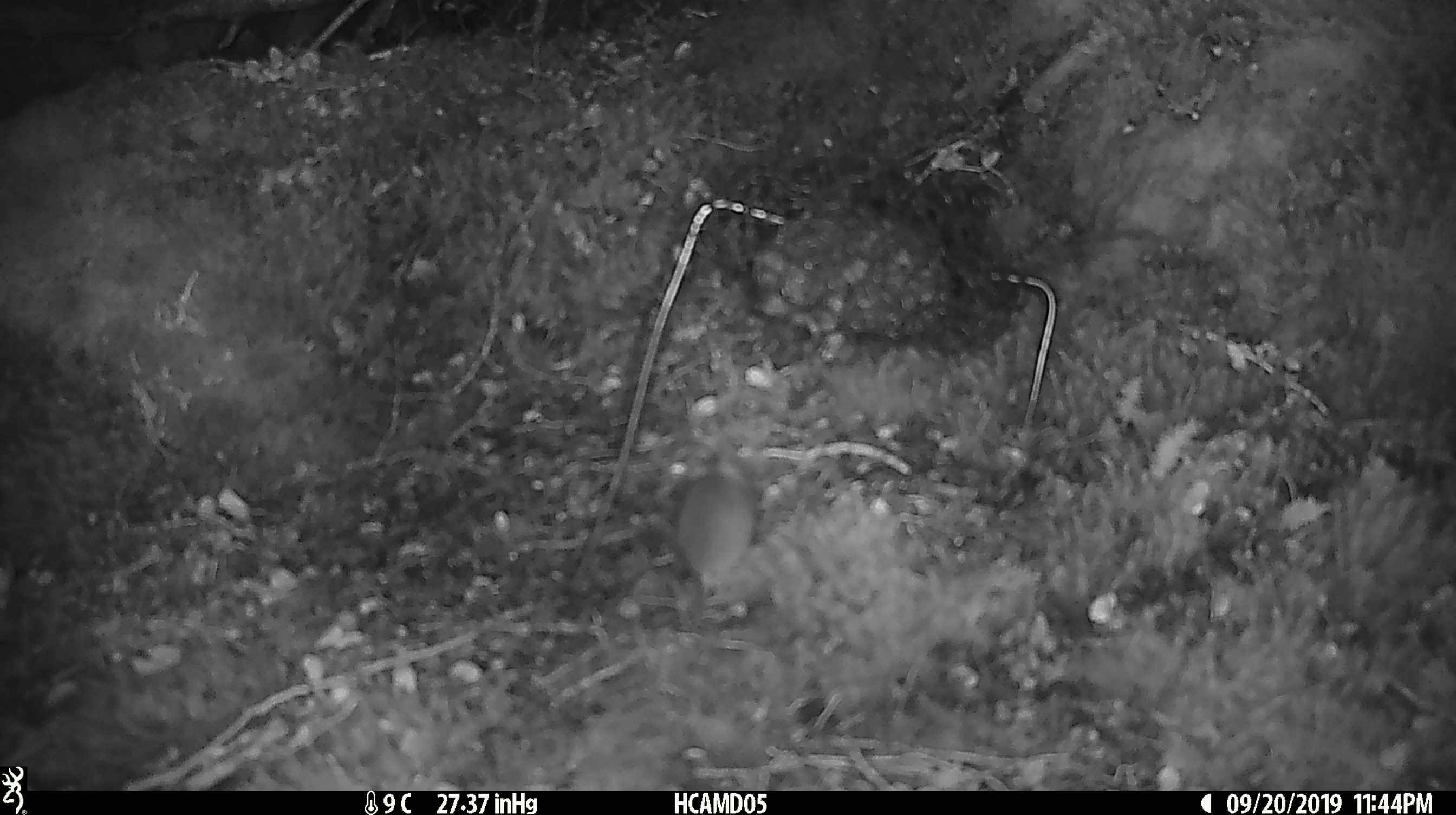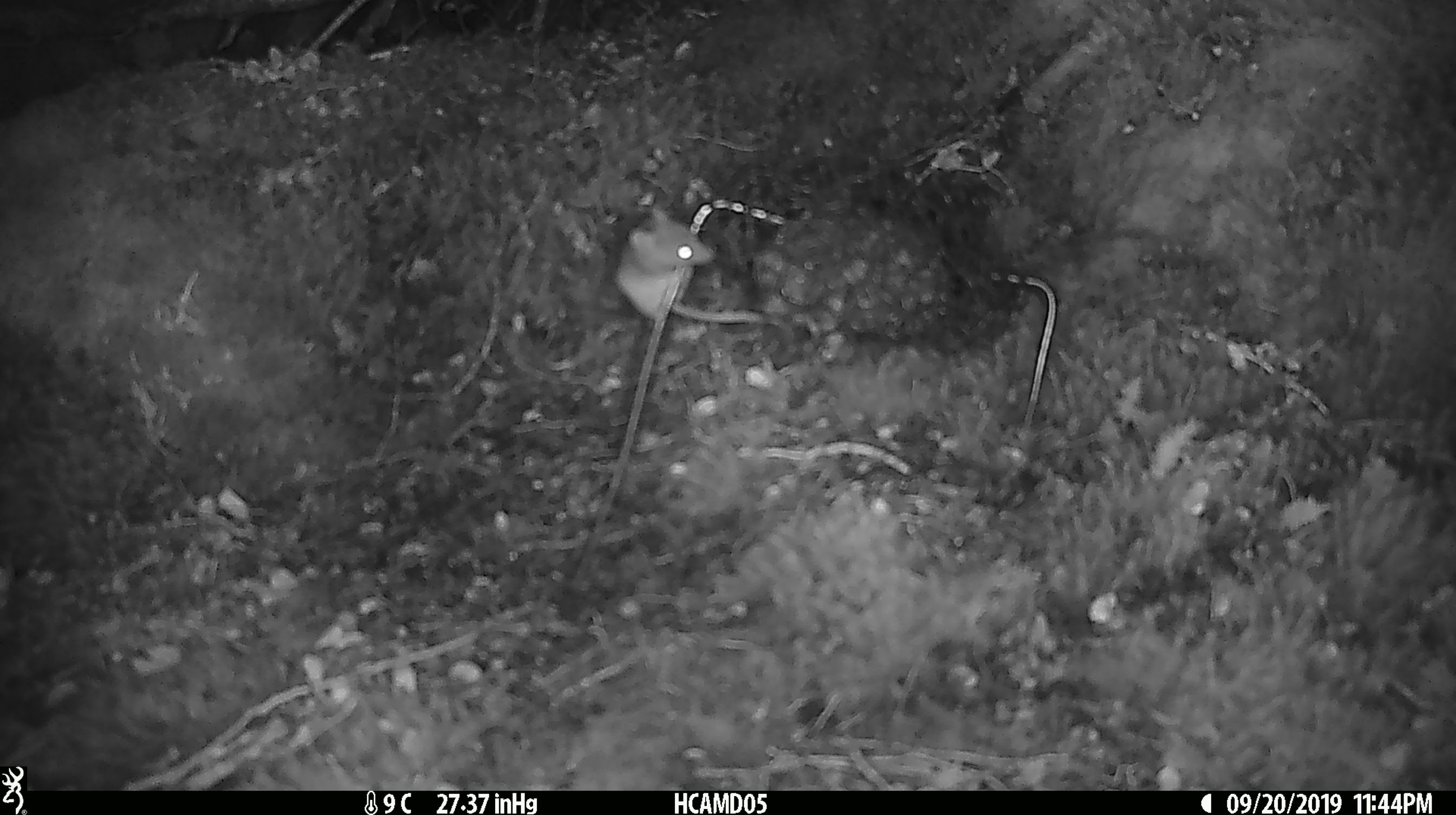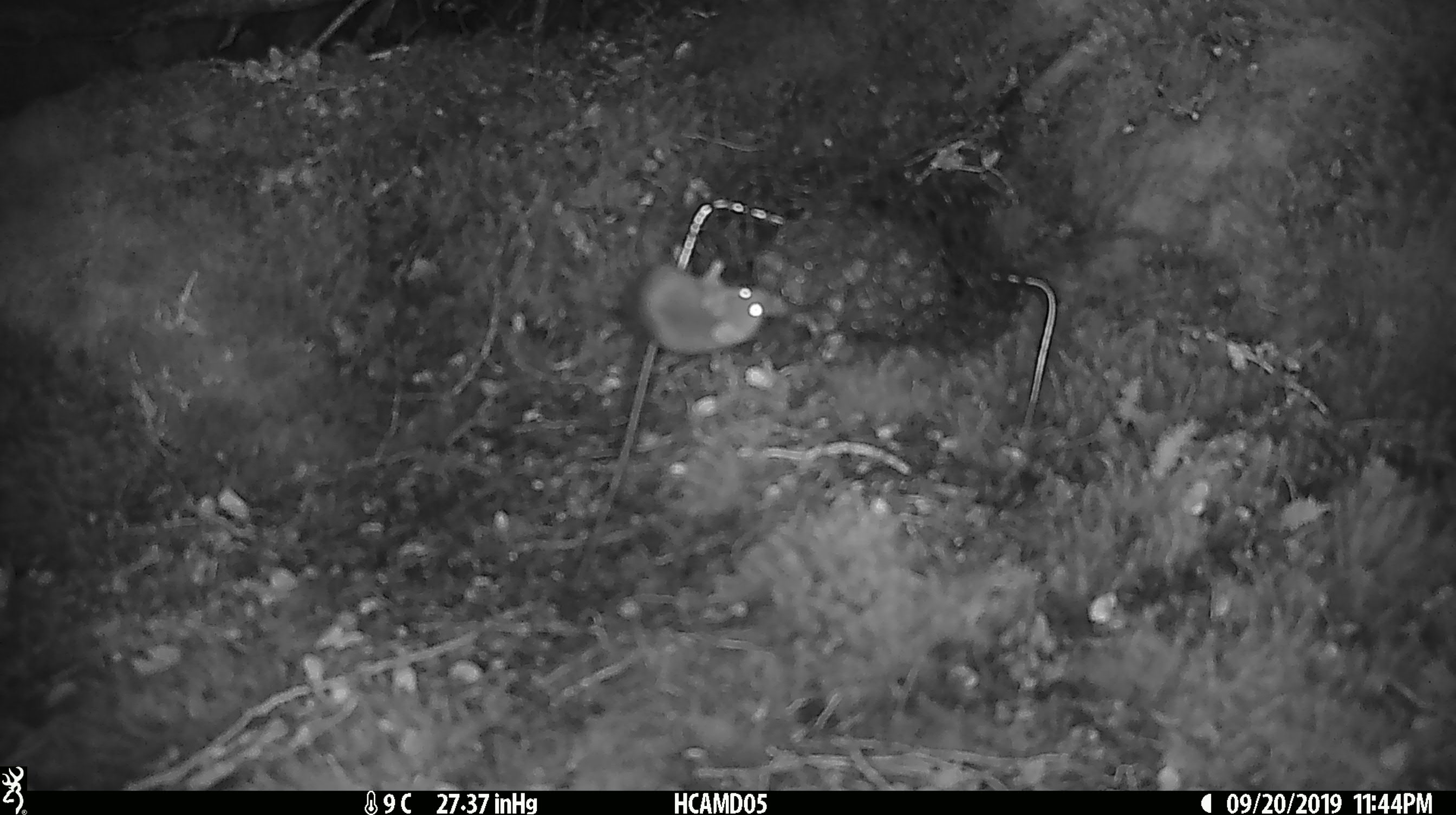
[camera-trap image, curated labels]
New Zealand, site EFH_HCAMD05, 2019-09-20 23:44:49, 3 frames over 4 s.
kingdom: Animalia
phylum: Chordata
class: Mammalia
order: Rodentia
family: Muridae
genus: Mus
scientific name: Mus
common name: mouse